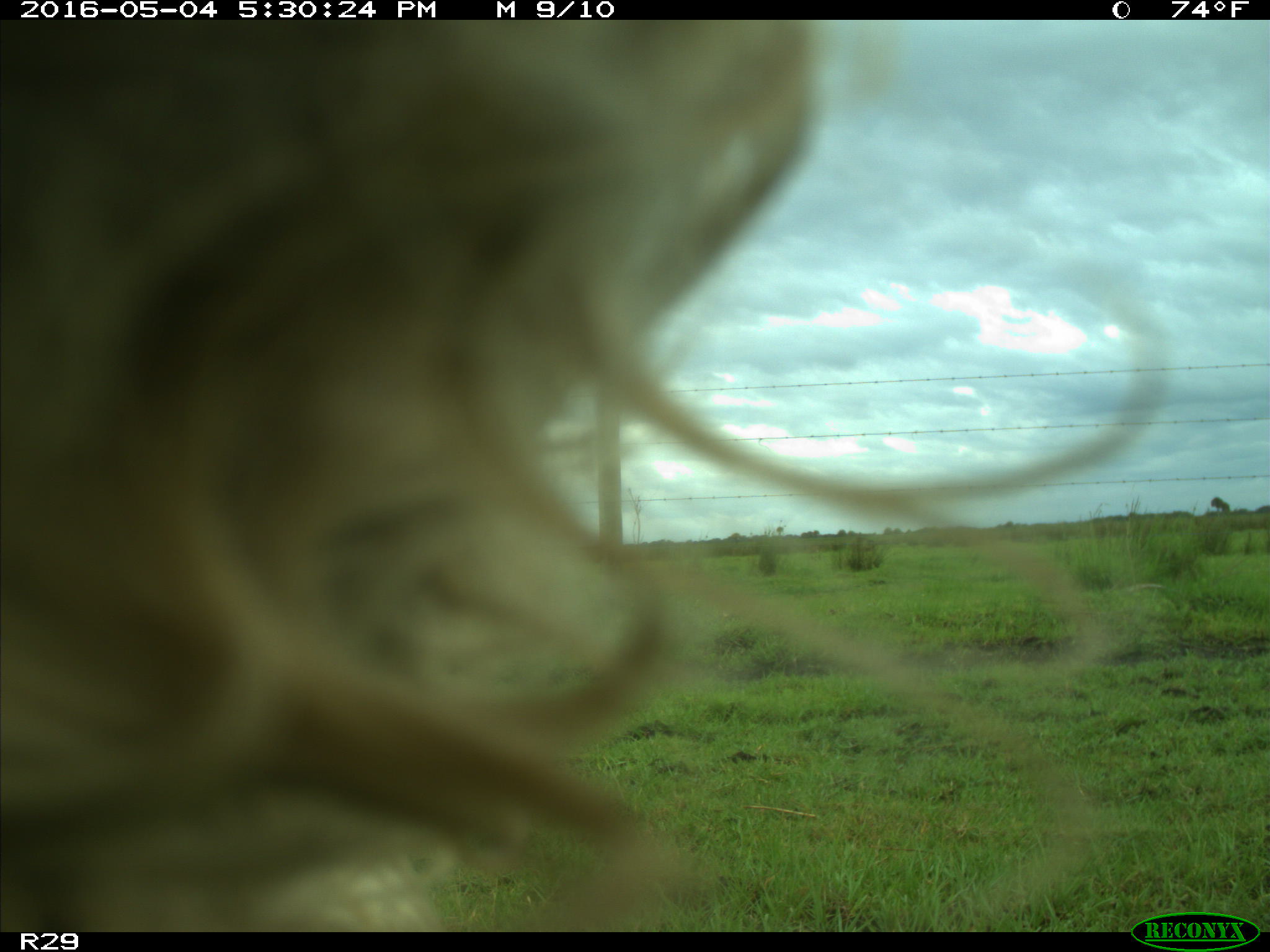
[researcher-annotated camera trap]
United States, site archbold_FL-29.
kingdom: Animalia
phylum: Chordata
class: Mammalia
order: Artiodactyla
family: Bovidae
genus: Bos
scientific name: Bos taurus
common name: domestic cow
Bos taurus (domestic cow).